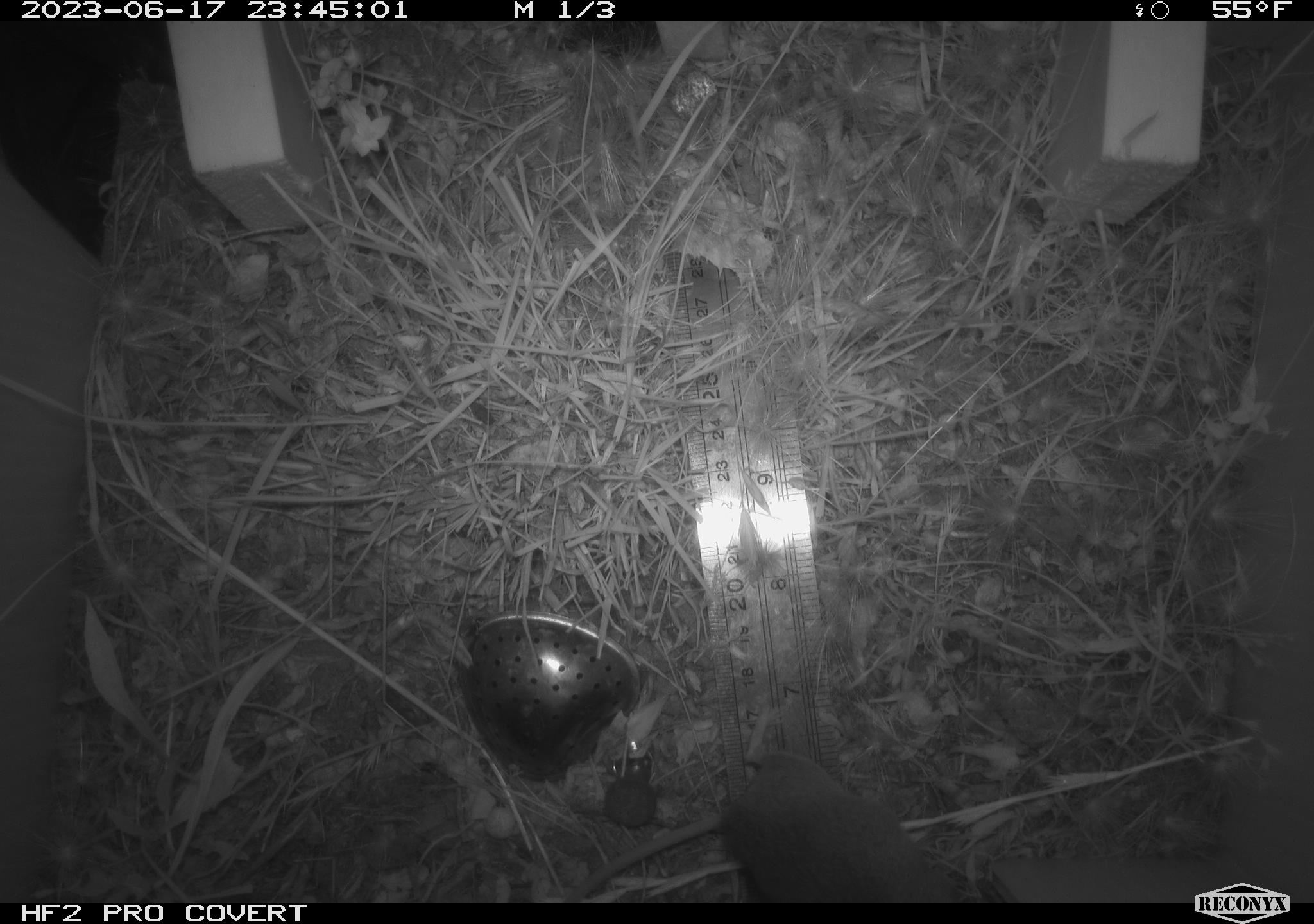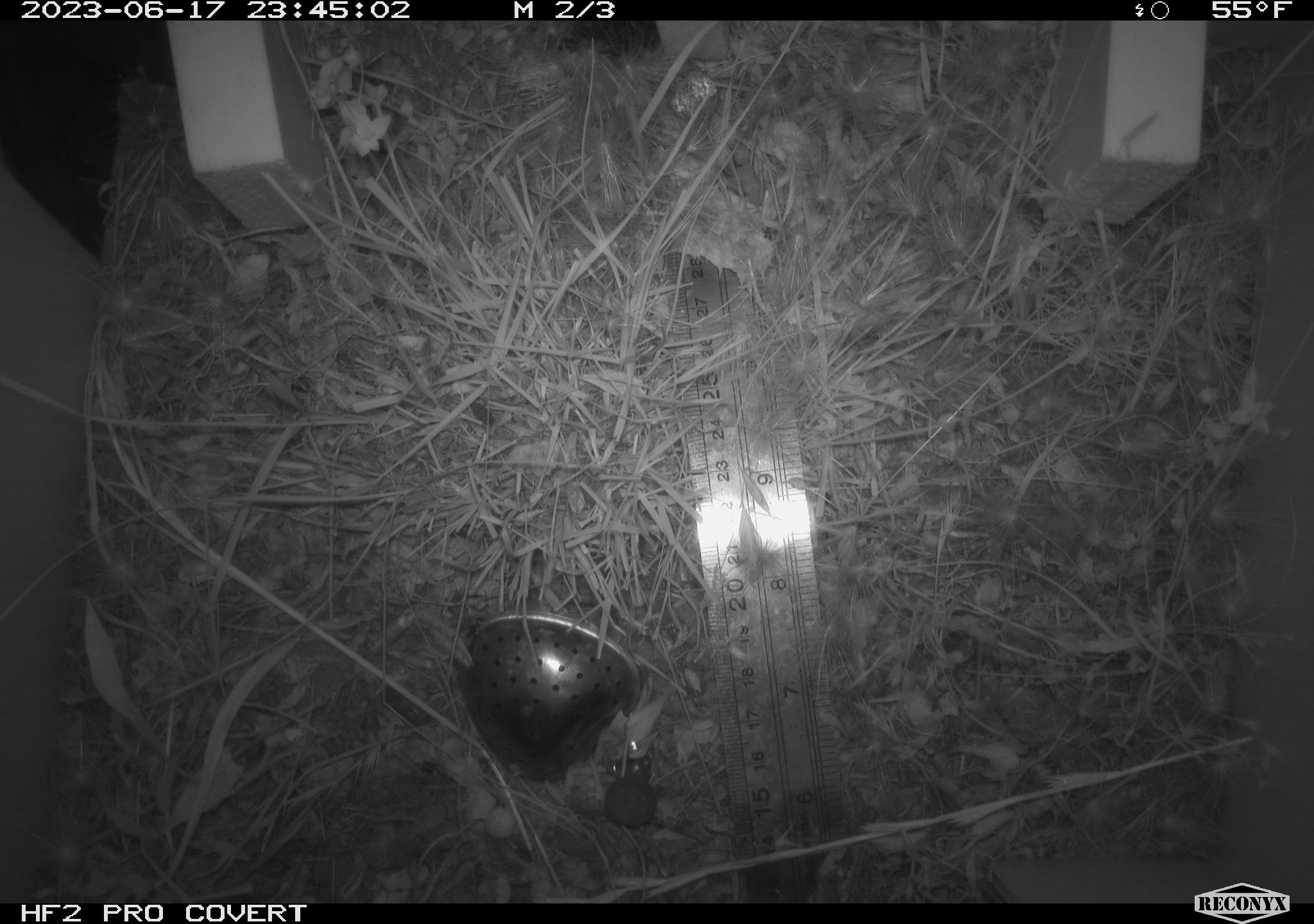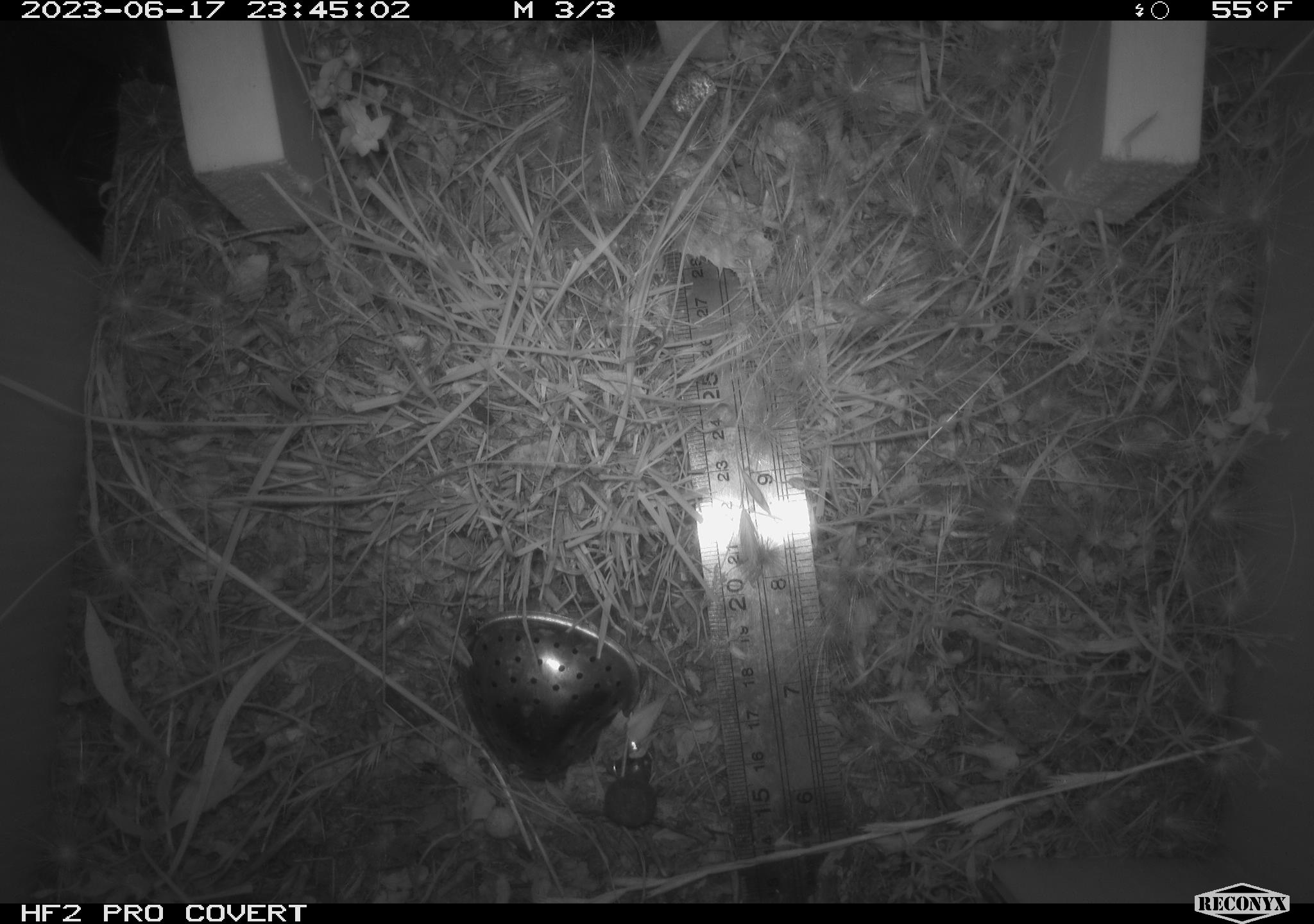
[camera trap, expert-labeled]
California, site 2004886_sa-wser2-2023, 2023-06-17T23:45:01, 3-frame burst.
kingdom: Animalia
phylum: Chordata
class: Mammalia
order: Rodentia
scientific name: Rodentia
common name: mouse species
Mouse species (Rodentia).